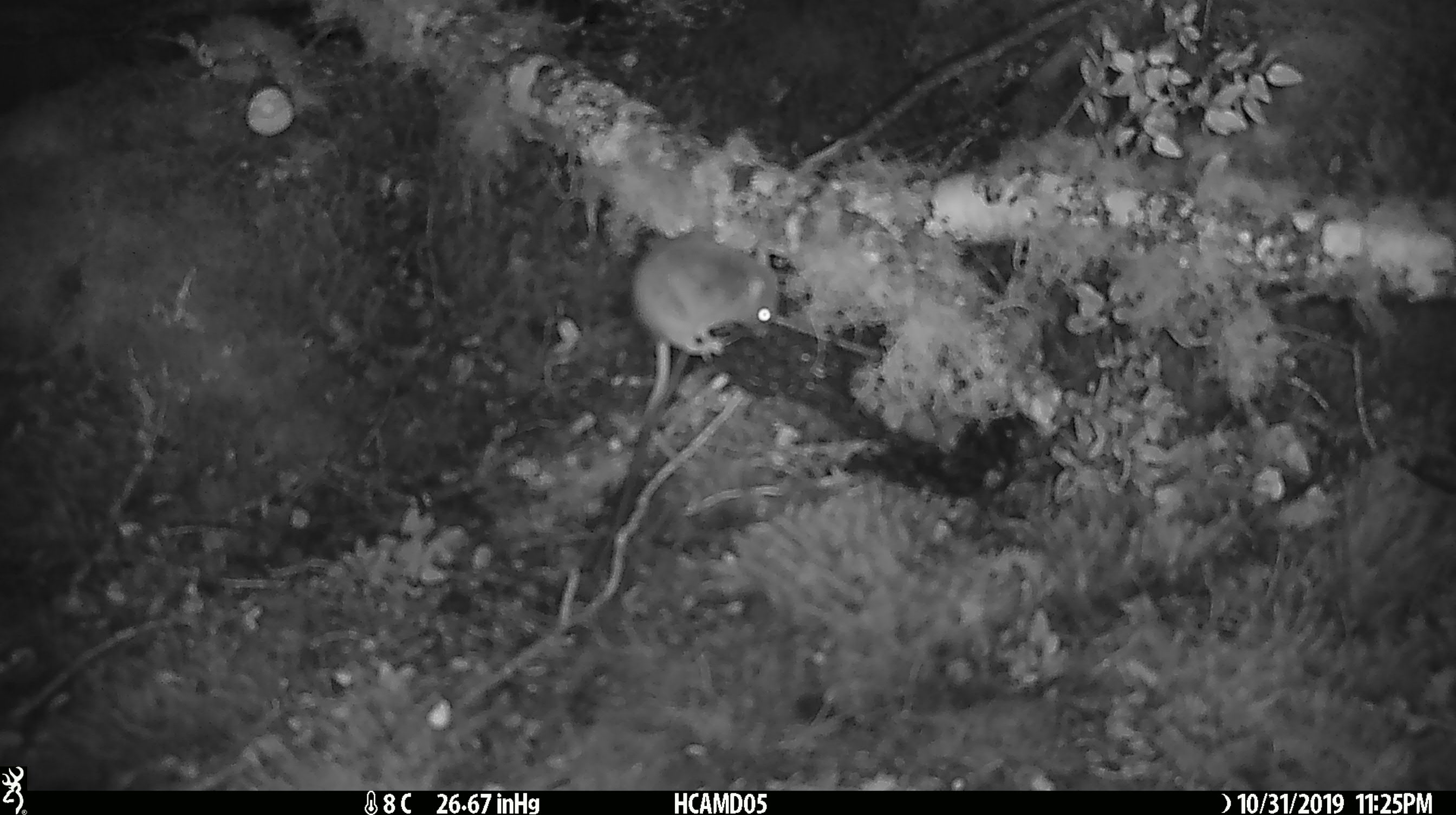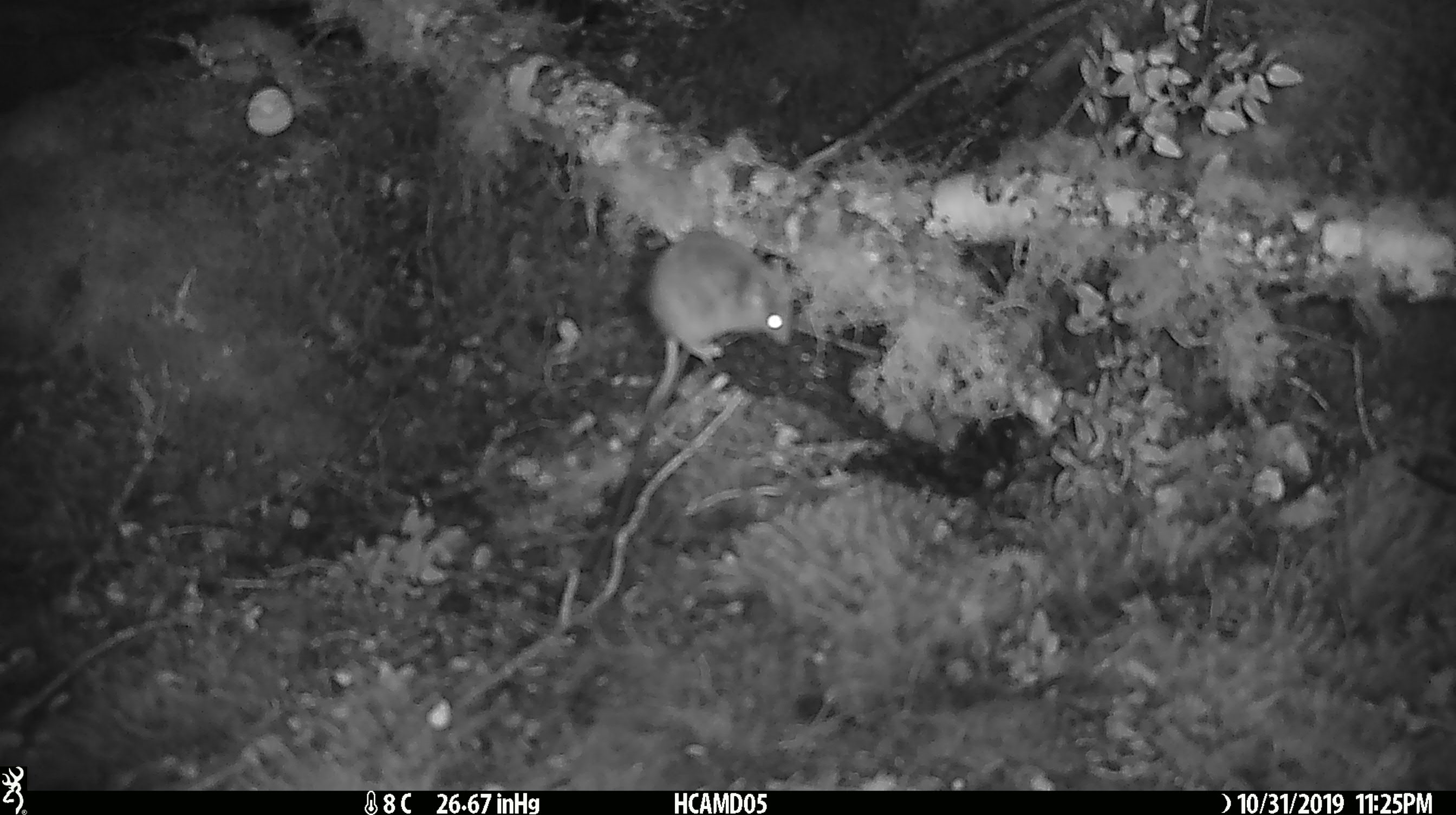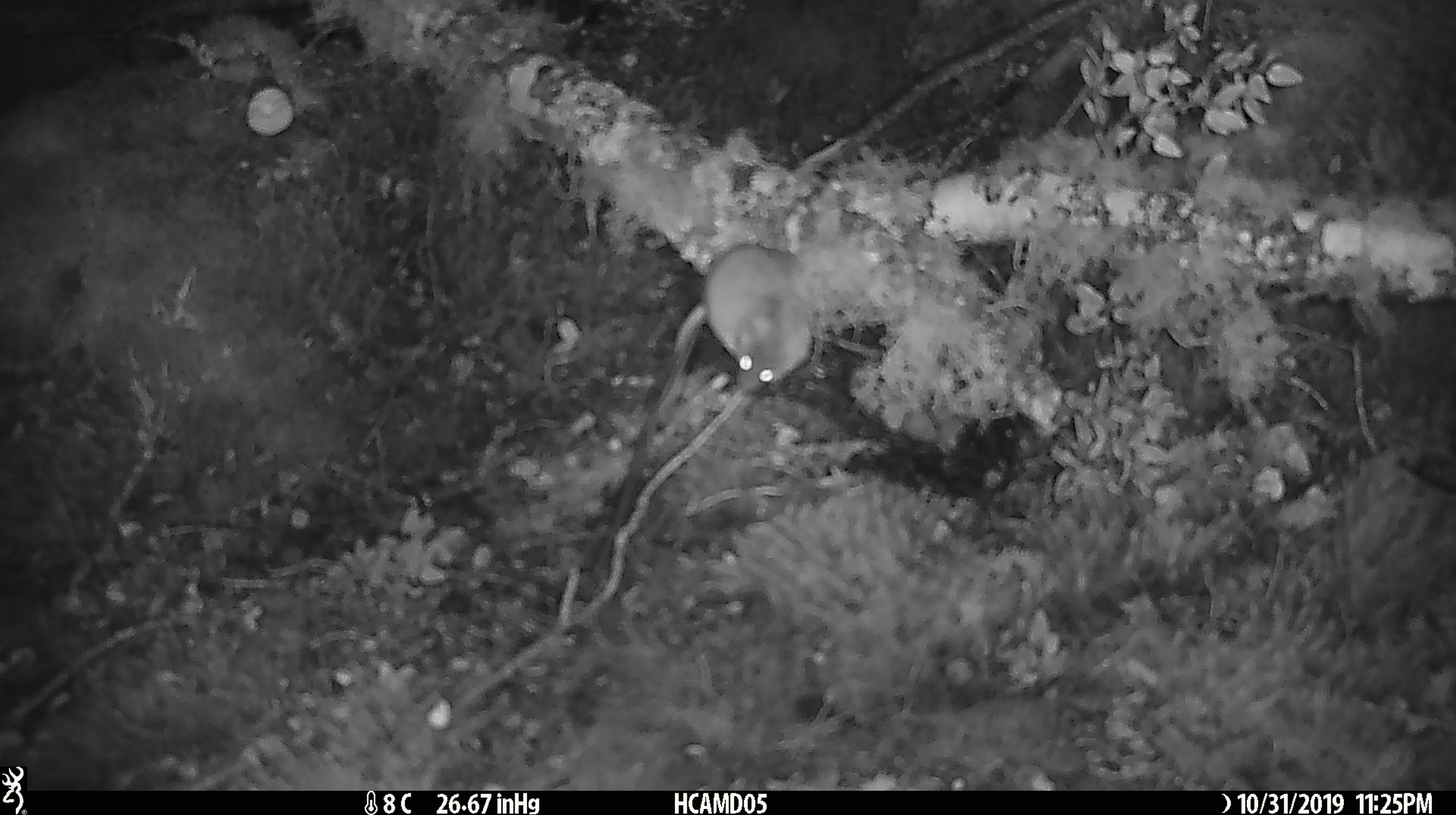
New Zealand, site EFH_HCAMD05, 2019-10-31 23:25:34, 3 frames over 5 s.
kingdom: Animalia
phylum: Chordata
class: Mammalia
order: Rodentia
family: Muridae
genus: Mus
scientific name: Mus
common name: mouse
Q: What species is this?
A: Mouse (Mus).